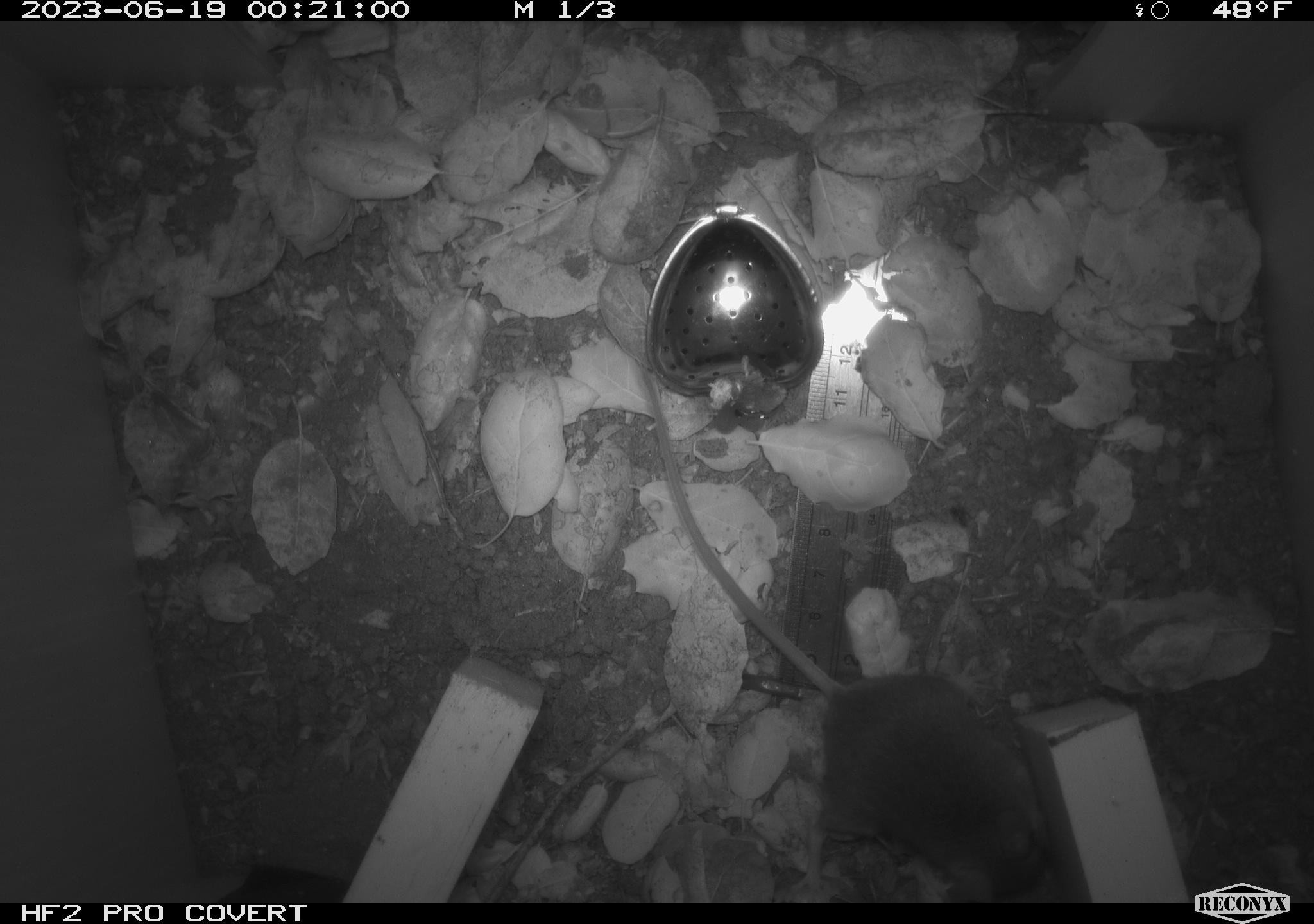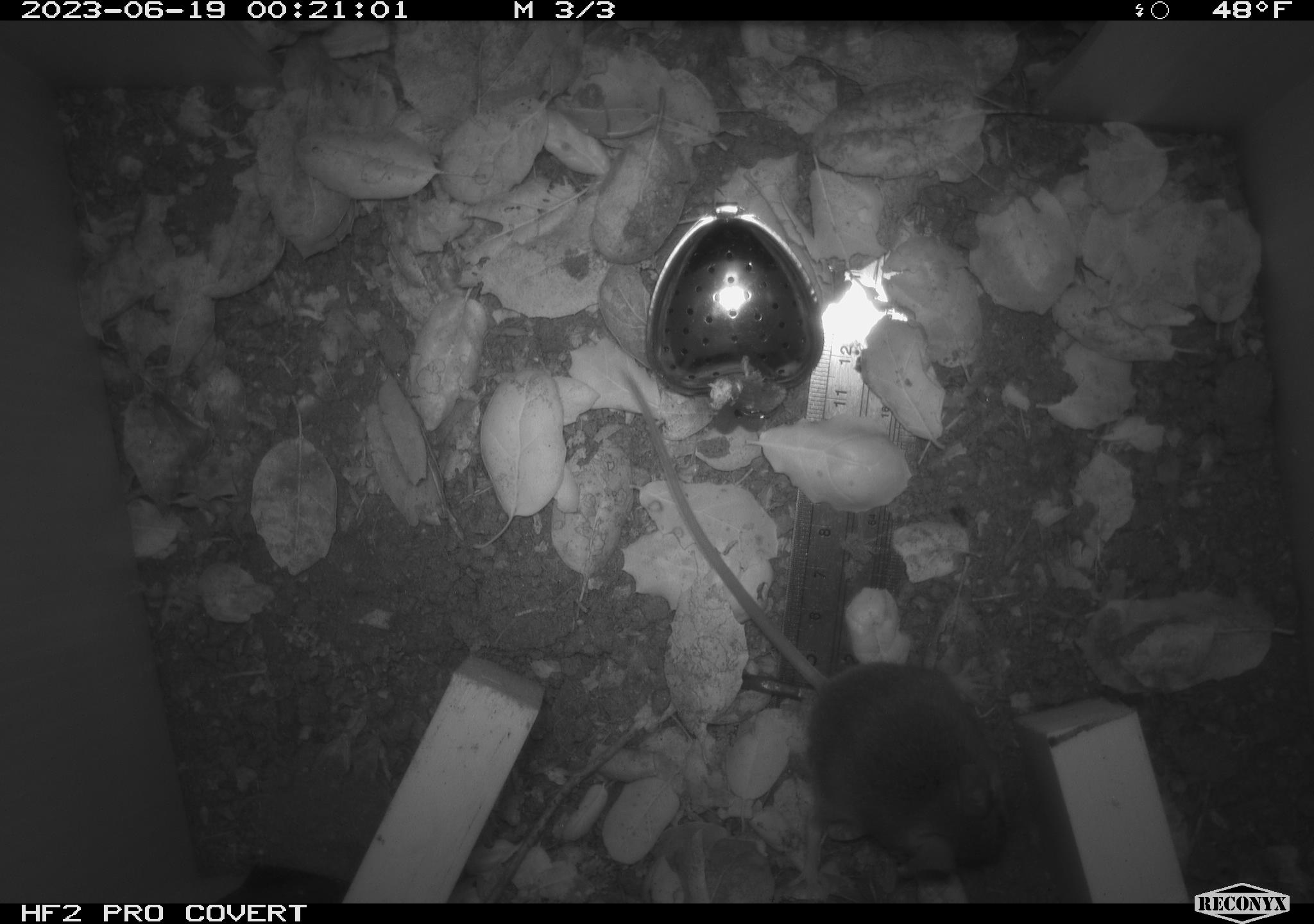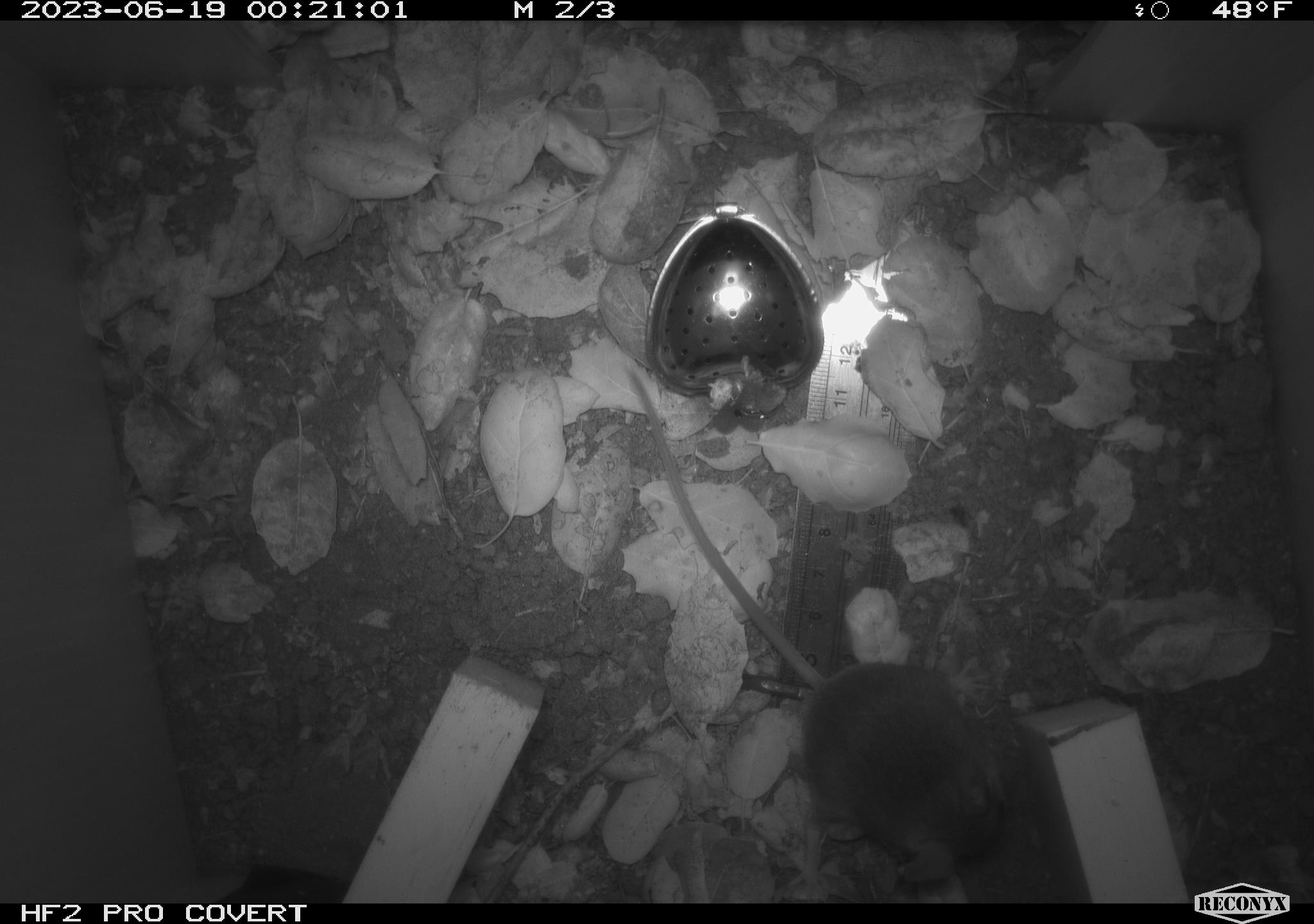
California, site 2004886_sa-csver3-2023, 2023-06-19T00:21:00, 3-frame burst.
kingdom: Animalia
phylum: Chordata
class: Mammalia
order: Rodentia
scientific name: Rodentia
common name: mouse species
Mouse species (Rodentia).